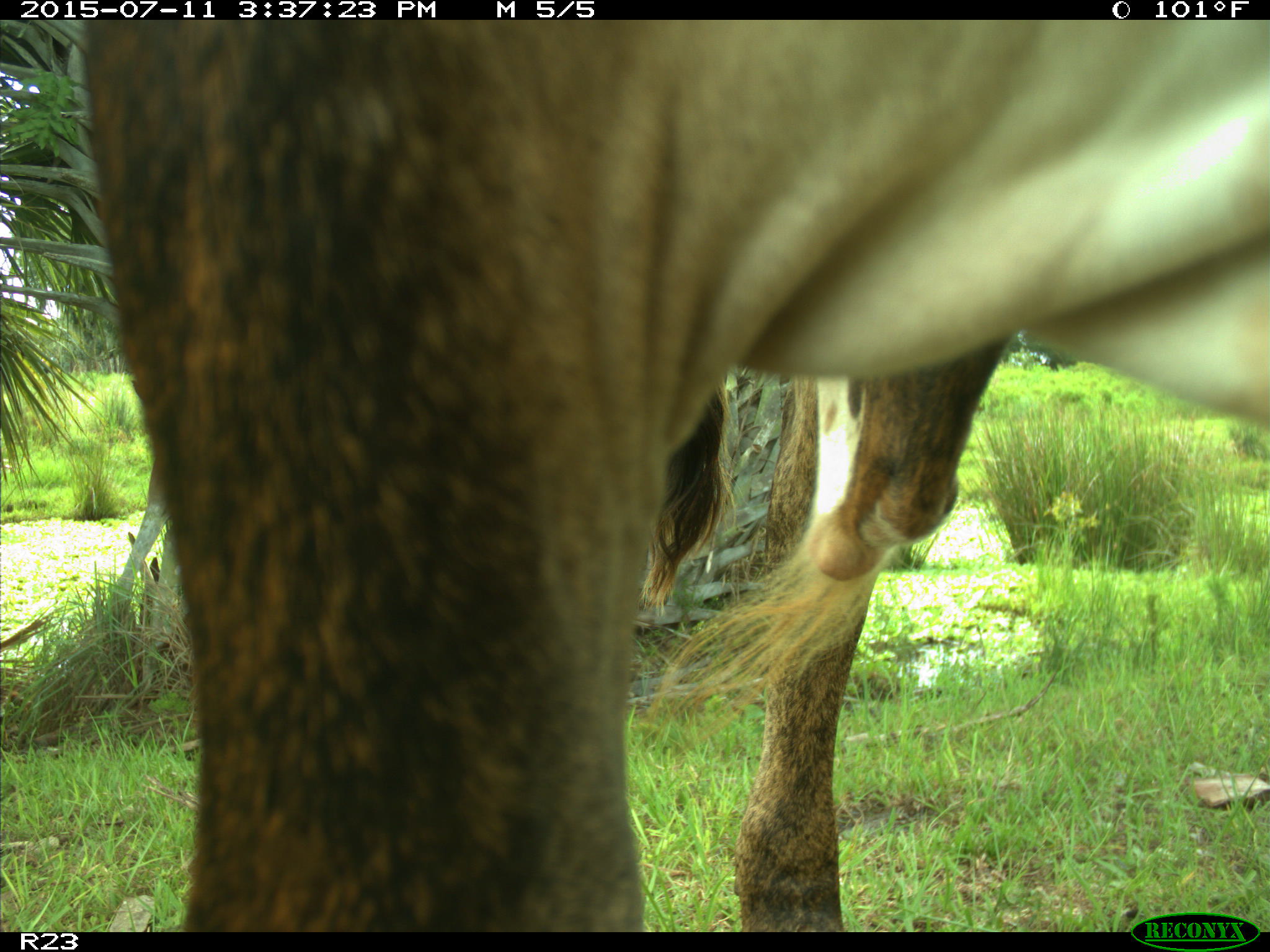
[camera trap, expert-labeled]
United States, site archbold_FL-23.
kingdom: Animalia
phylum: Chordata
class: Mammalia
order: Artiodactyla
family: Bovidae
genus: Bos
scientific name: Bos taurus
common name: domestic cow